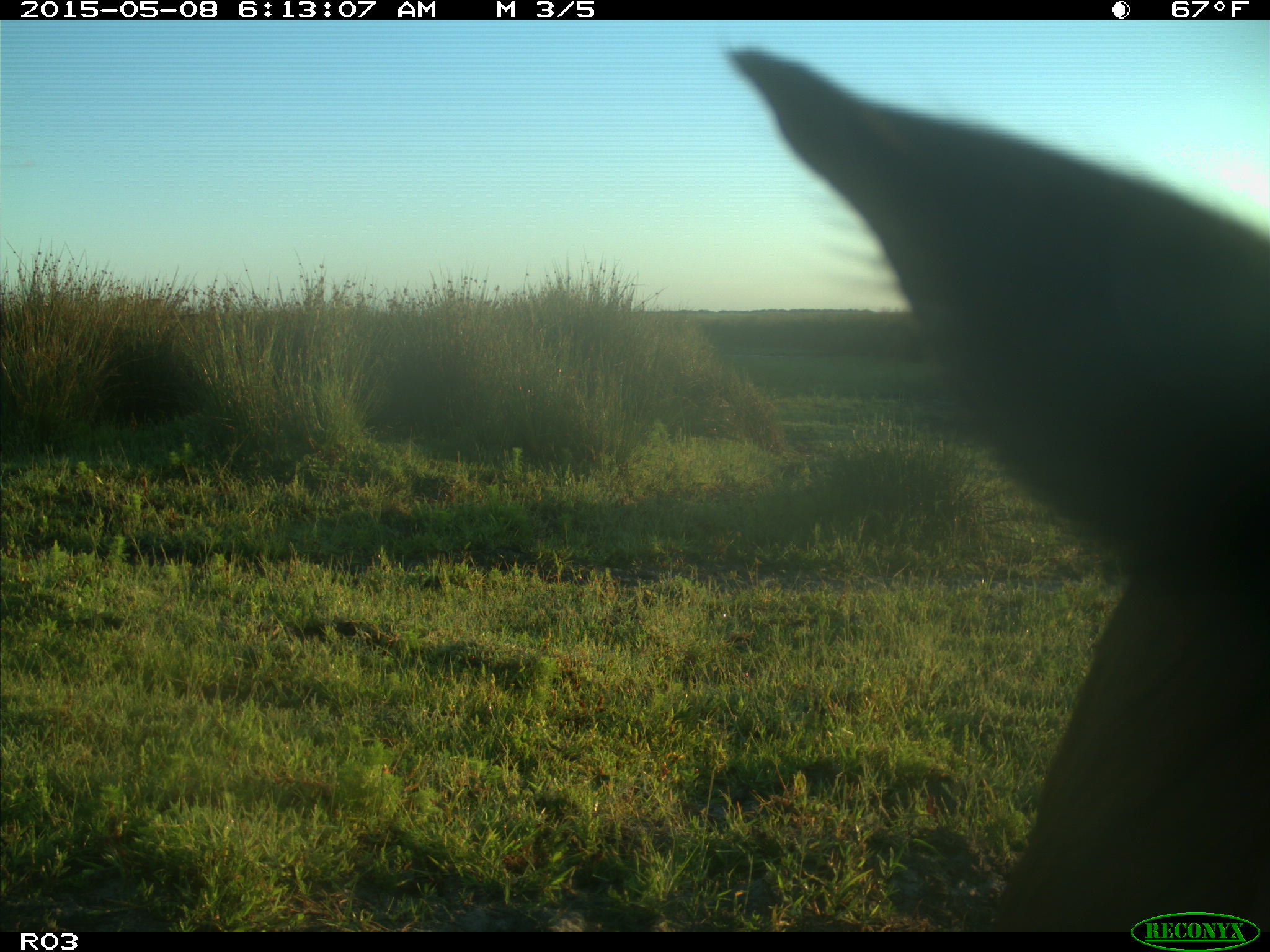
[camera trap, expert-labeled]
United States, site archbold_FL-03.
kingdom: Animalia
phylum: Chordata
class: Mammalia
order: Artiodactyla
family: Bovidae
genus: Bos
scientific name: Bos taurus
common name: domestic cow